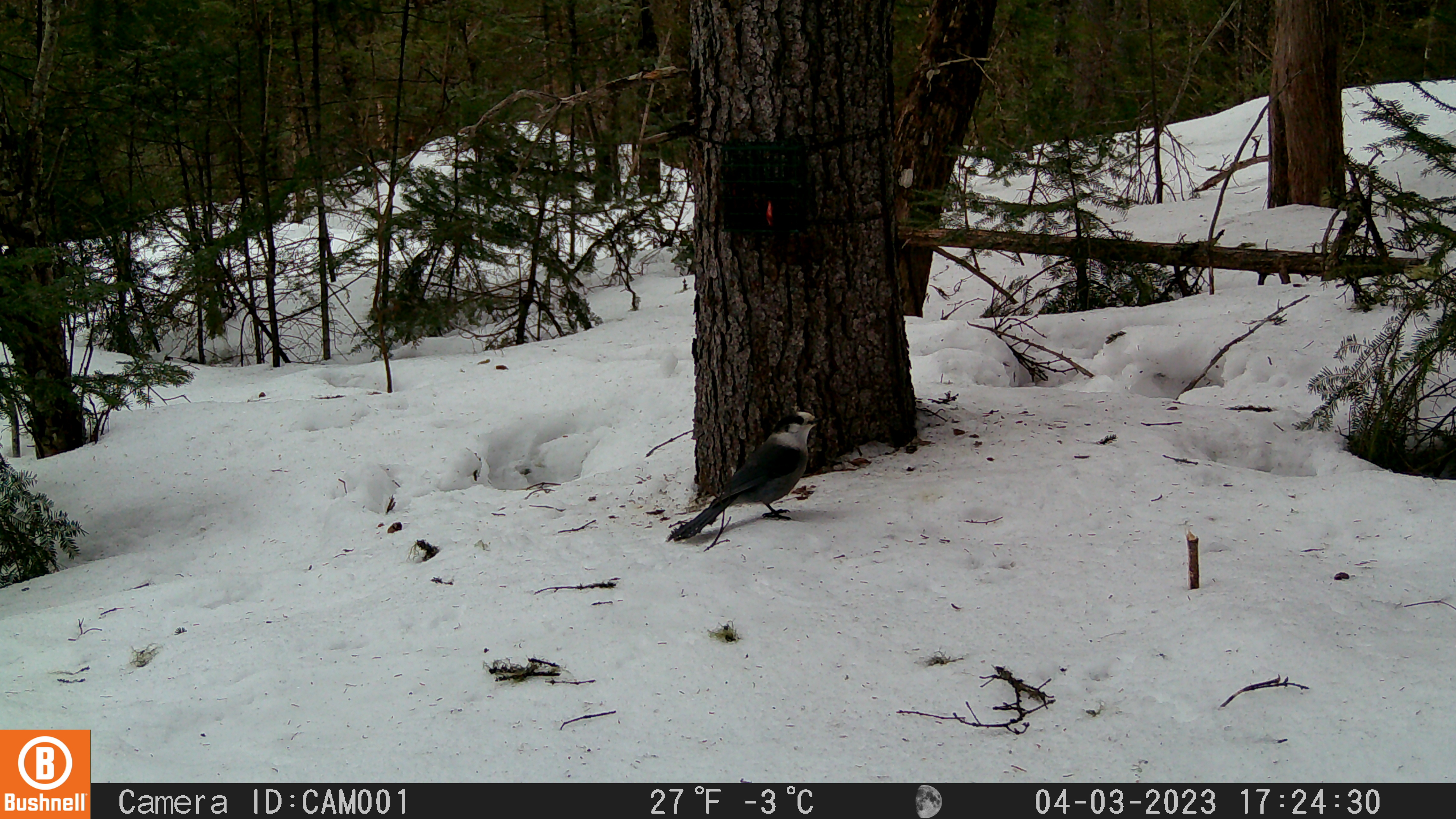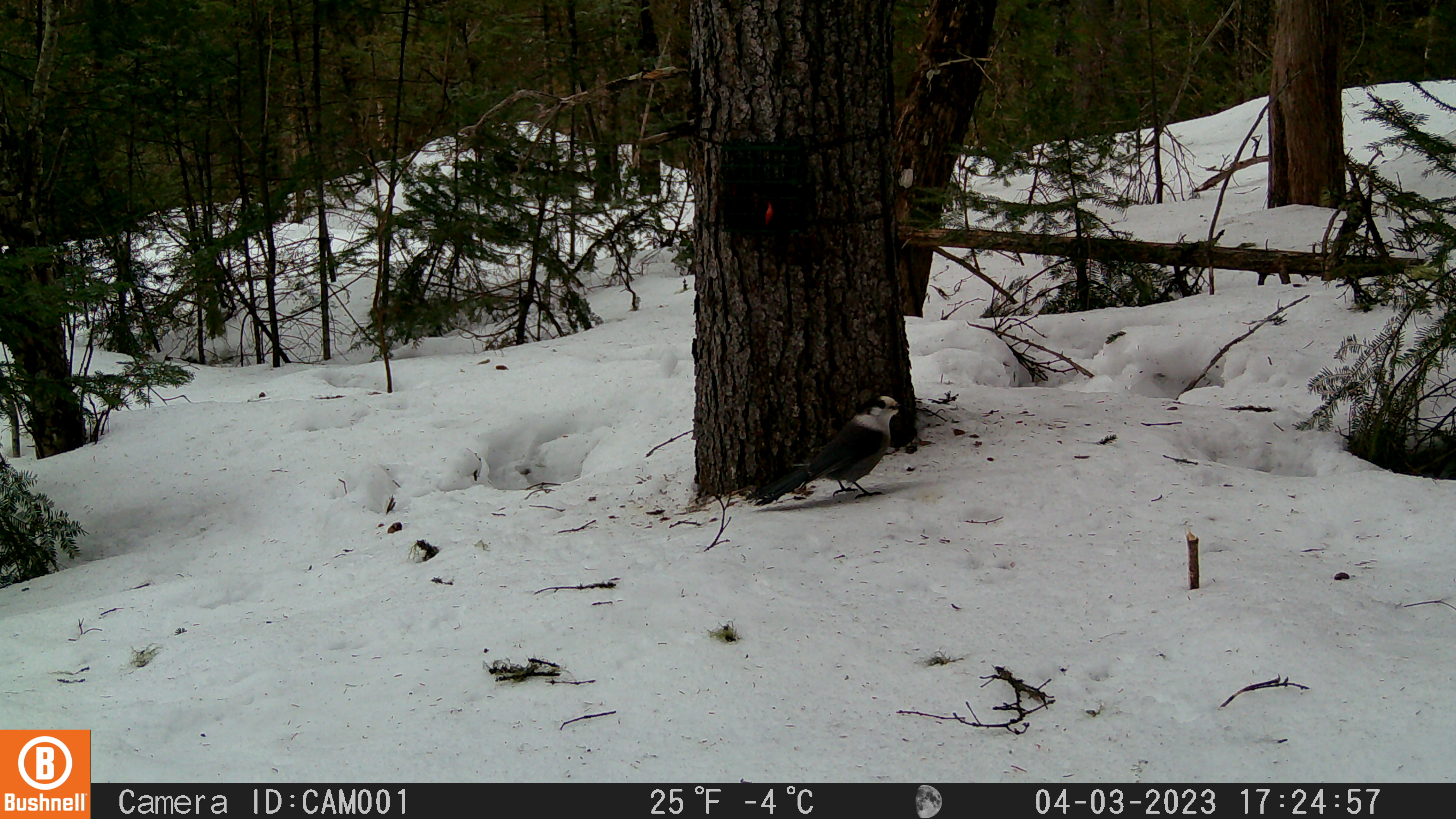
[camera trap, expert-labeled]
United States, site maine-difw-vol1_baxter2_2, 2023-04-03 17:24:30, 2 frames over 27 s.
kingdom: Animalia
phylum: Chordata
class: Aves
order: Passeriformes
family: Corvidae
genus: Perisoreus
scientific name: Perisoreus canadensis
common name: canada jay